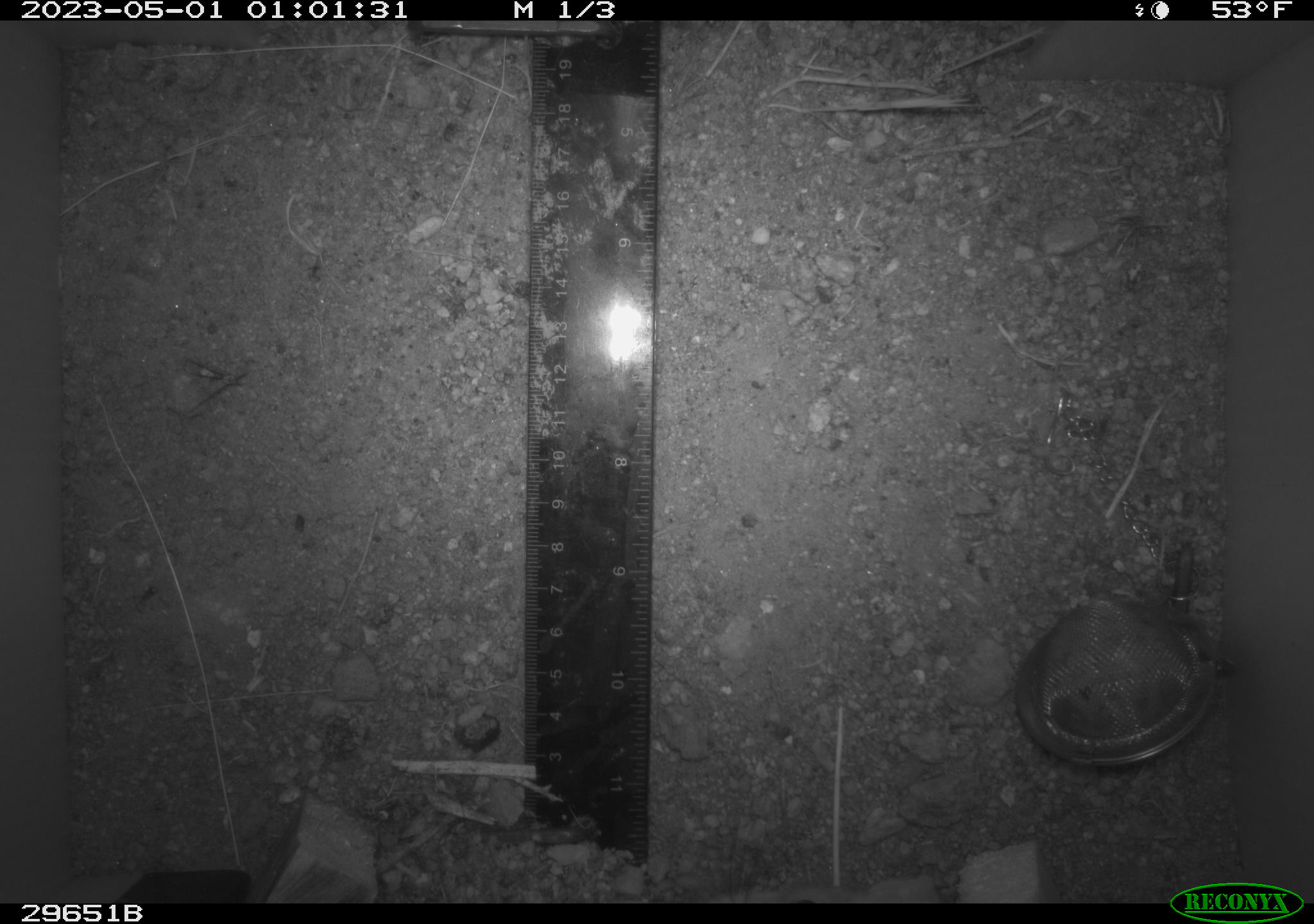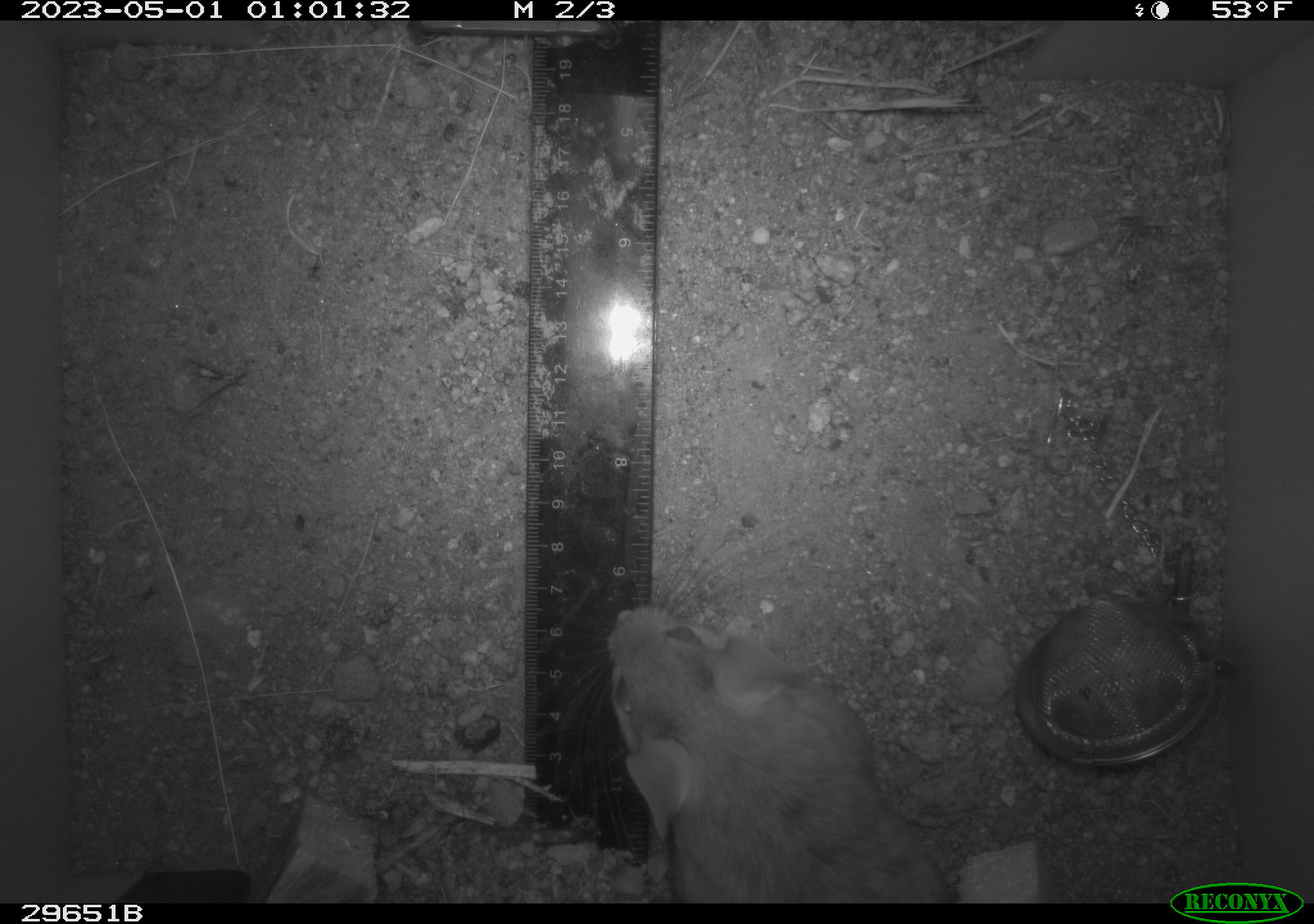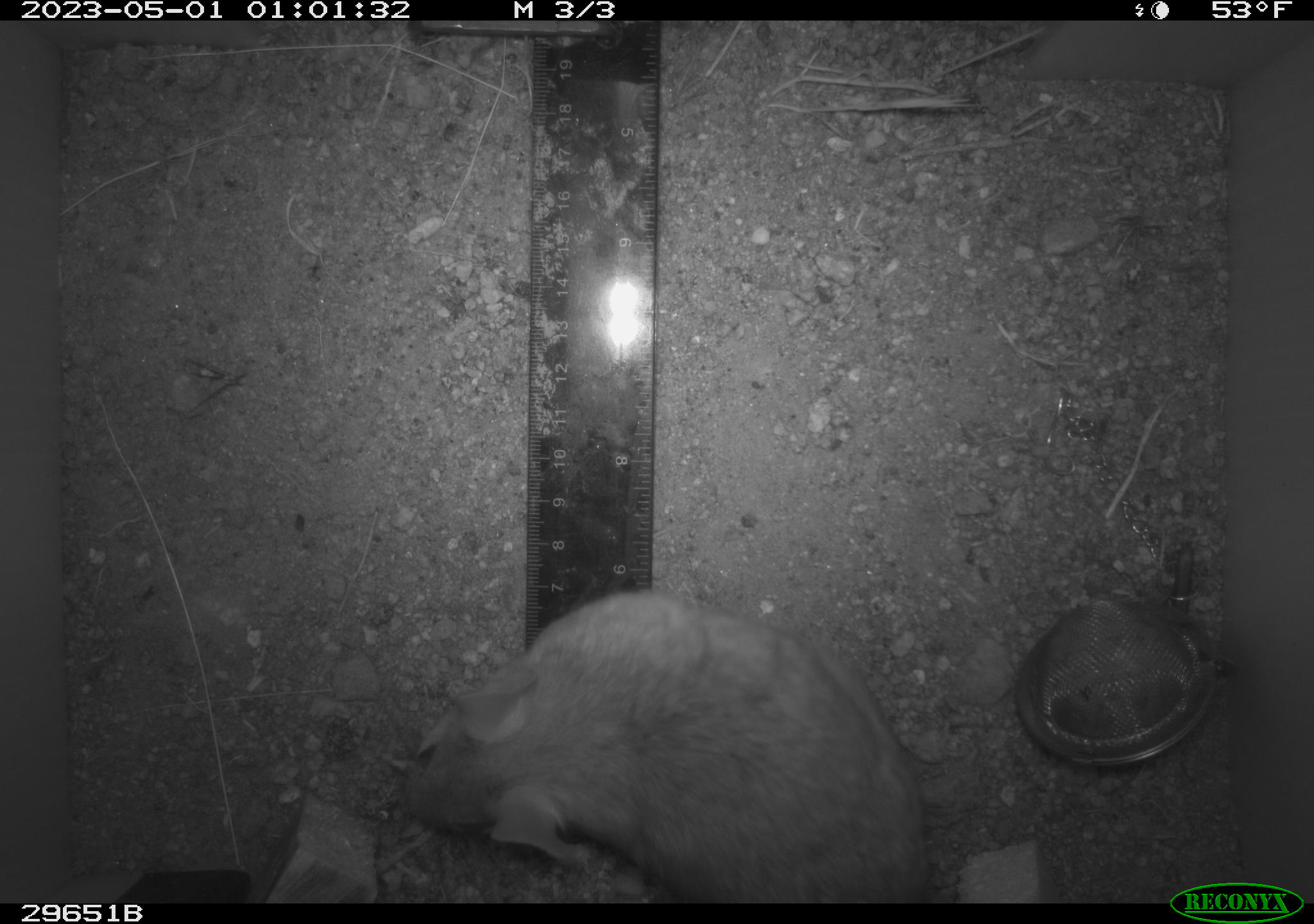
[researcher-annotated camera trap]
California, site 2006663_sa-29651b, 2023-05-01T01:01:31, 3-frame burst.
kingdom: Animalia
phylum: Chordata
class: Mammalia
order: Rodentia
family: Cricetidae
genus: Neotoma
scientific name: Neotoma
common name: pack rat or woodrat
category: neotoma species